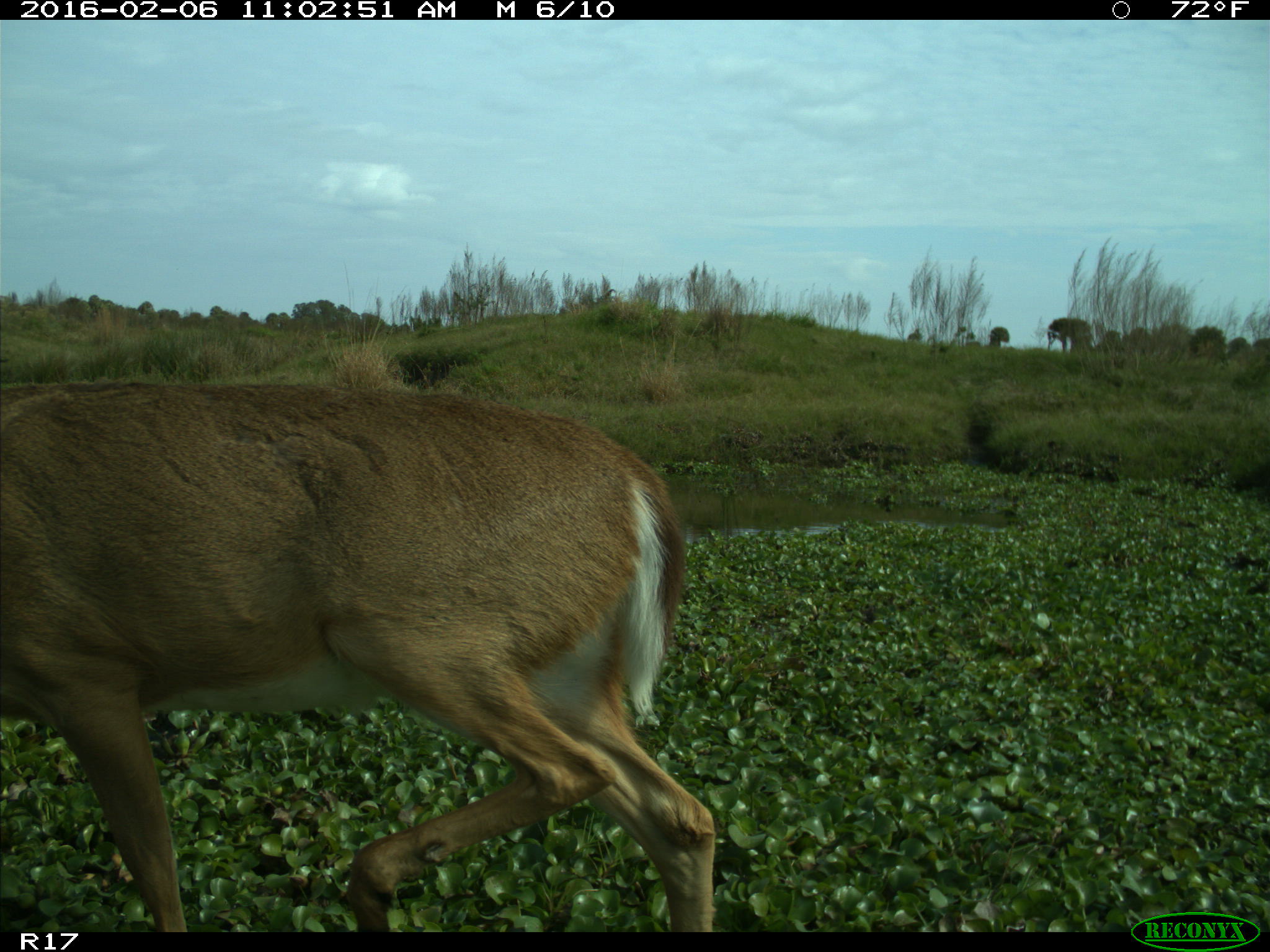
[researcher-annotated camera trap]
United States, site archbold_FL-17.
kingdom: Animalia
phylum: Chordata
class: Mammalia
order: Artiodactyla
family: Cervidae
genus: Odocoileus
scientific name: Odocoileus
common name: deer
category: unidentified deer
Unidentified deer (deer) (Odocoileus).